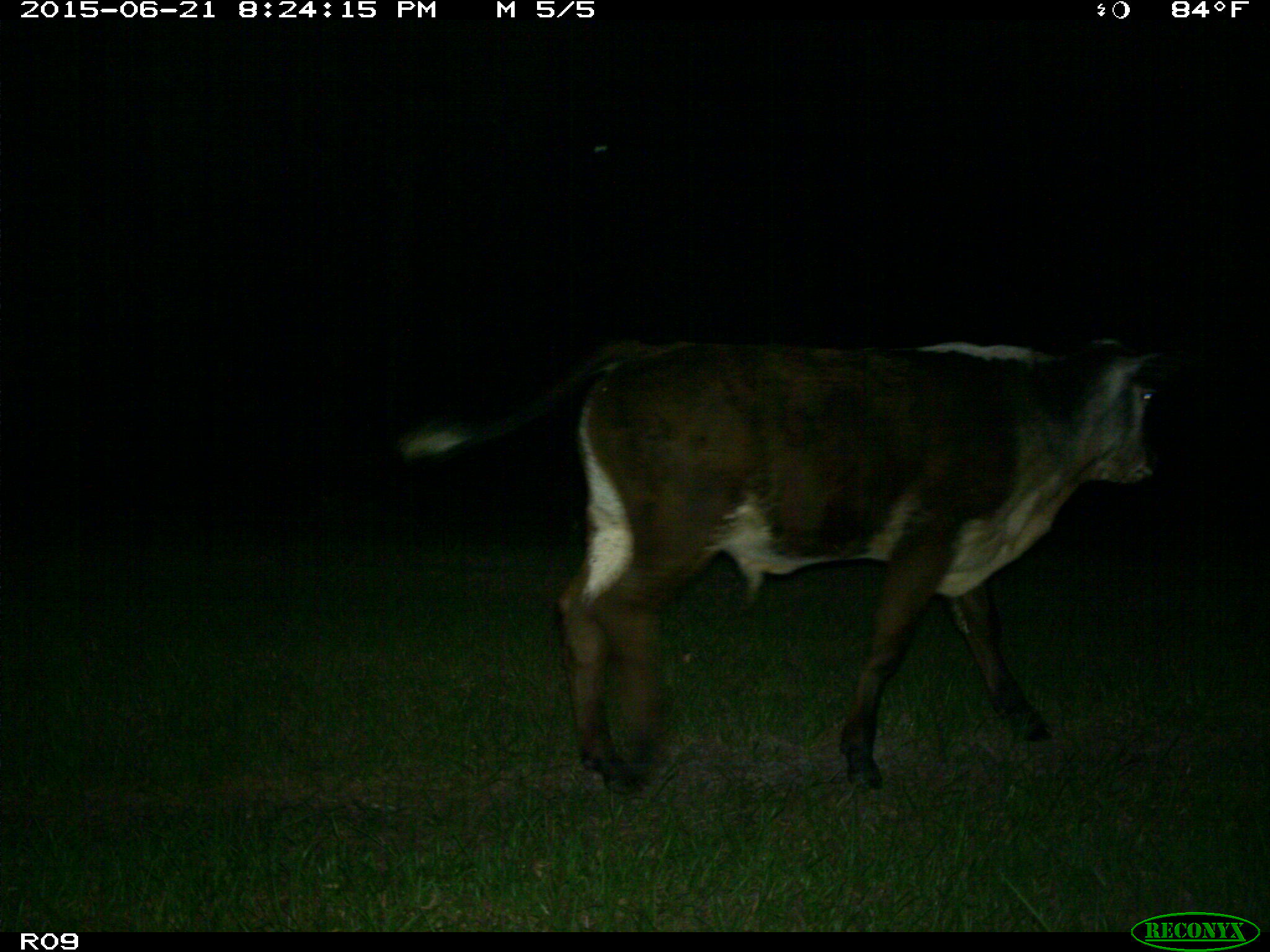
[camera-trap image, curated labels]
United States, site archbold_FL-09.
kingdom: Animalia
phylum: Chordata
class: Mammalia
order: Artiodactyla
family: Bovidae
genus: Bos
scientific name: Bos taurus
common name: domestic cow